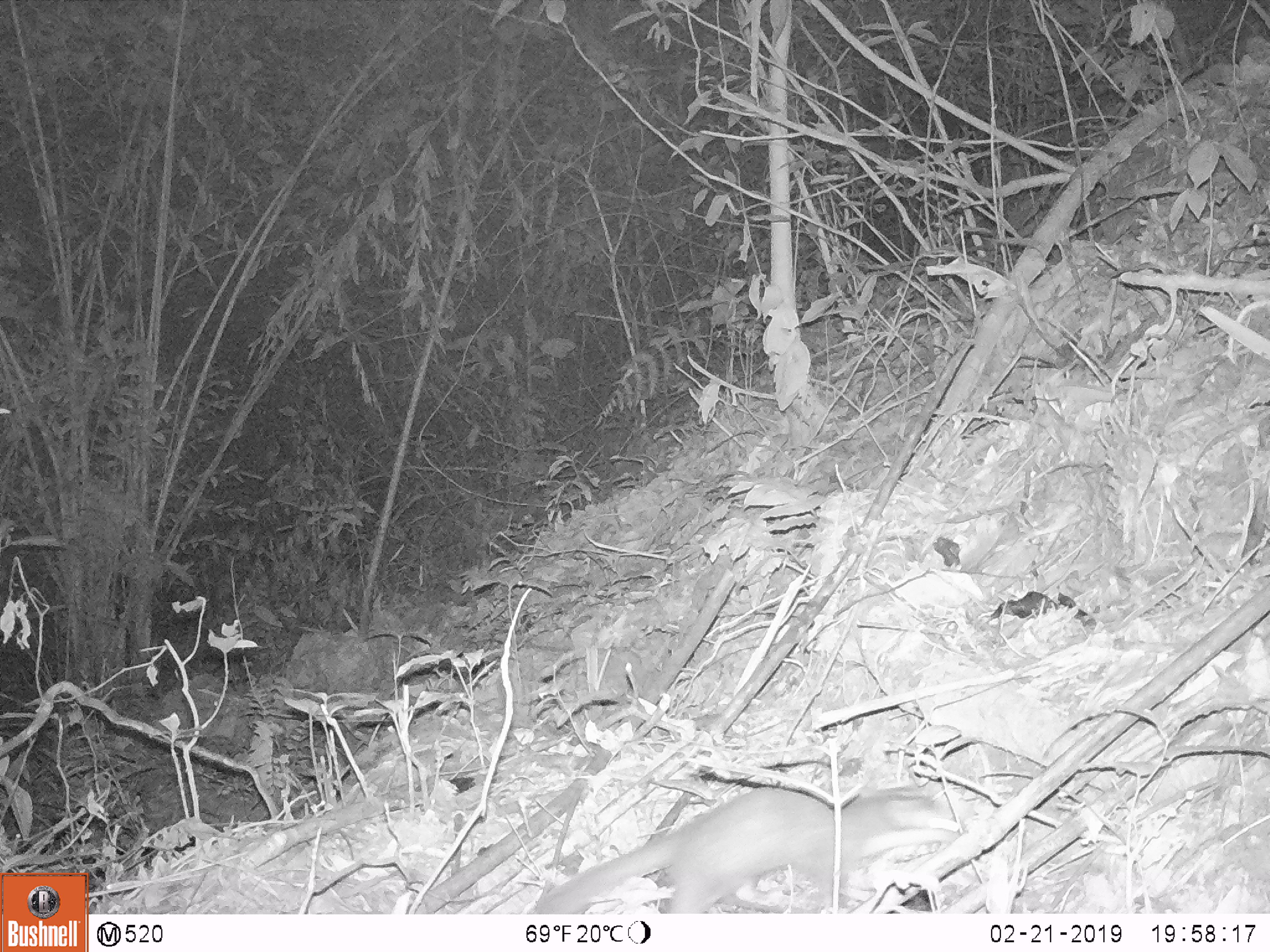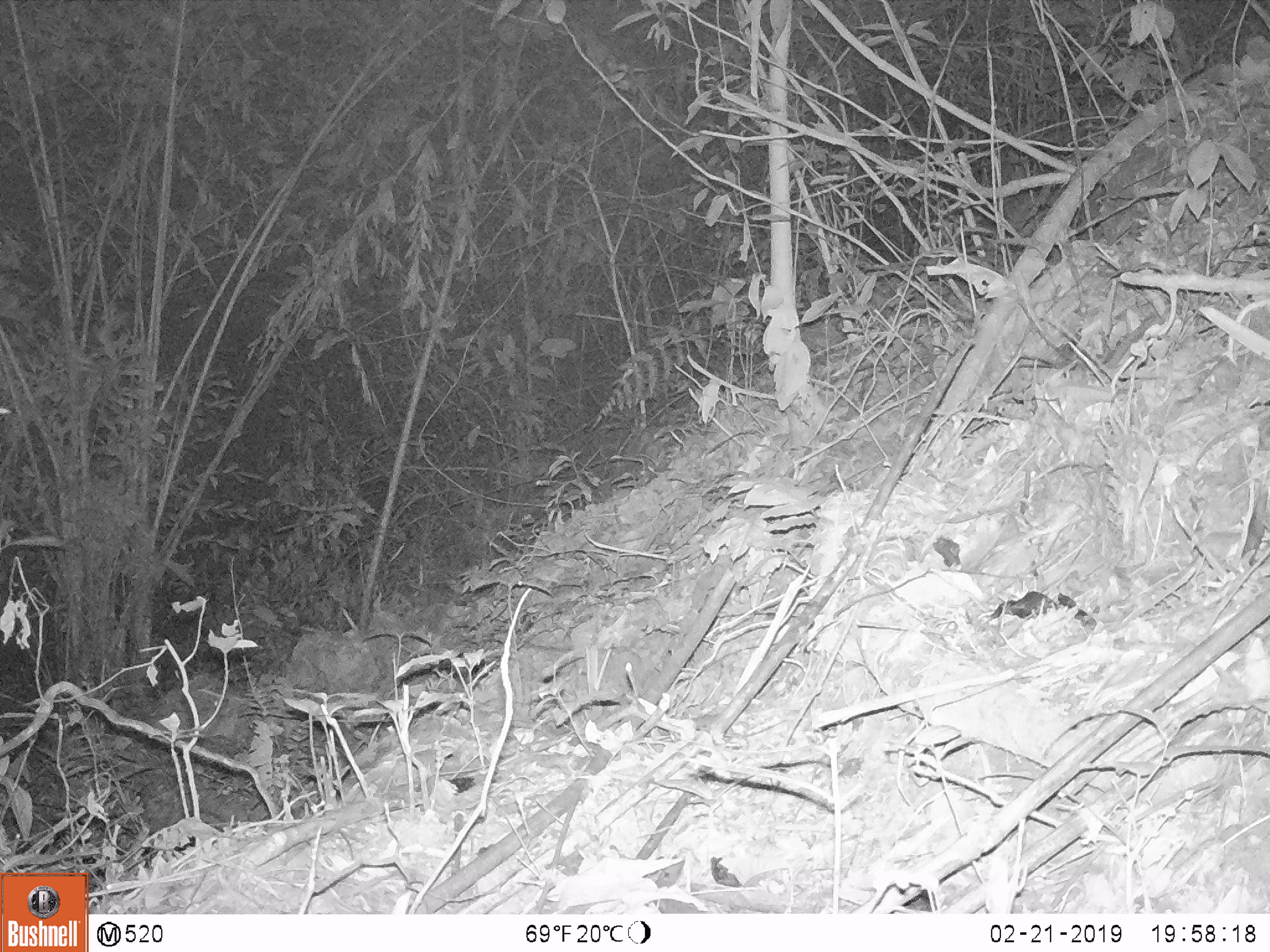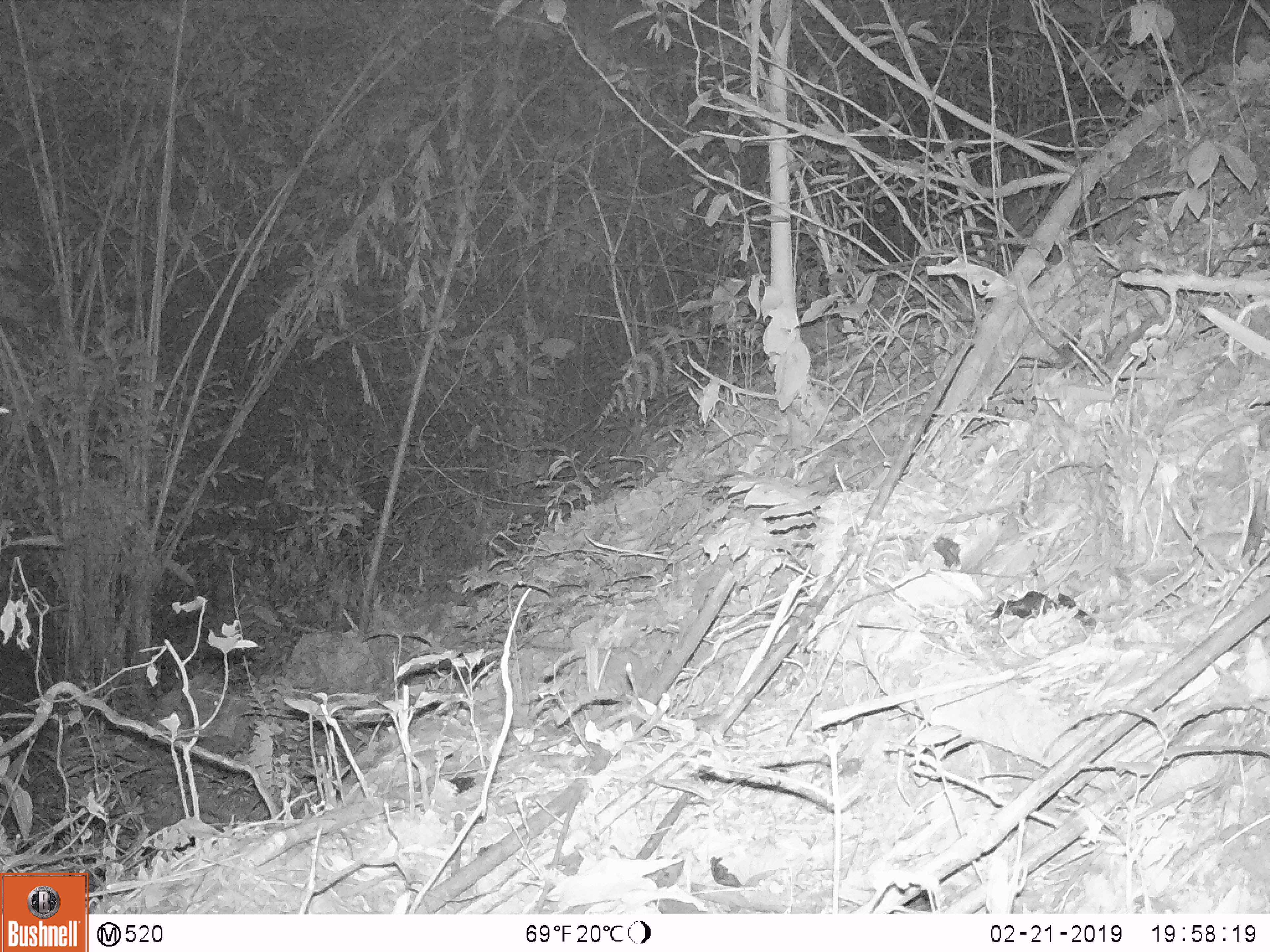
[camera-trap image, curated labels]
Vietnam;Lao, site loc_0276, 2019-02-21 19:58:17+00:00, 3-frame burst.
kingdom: Animalia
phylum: Chordata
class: Mammalia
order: Carnivora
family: Mustelidae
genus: Melogale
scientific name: Melogale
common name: ferret badger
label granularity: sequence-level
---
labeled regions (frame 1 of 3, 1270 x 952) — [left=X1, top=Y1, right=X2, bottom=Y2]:
ferret badger: [left=527, top=783, right=959, bottom=912]